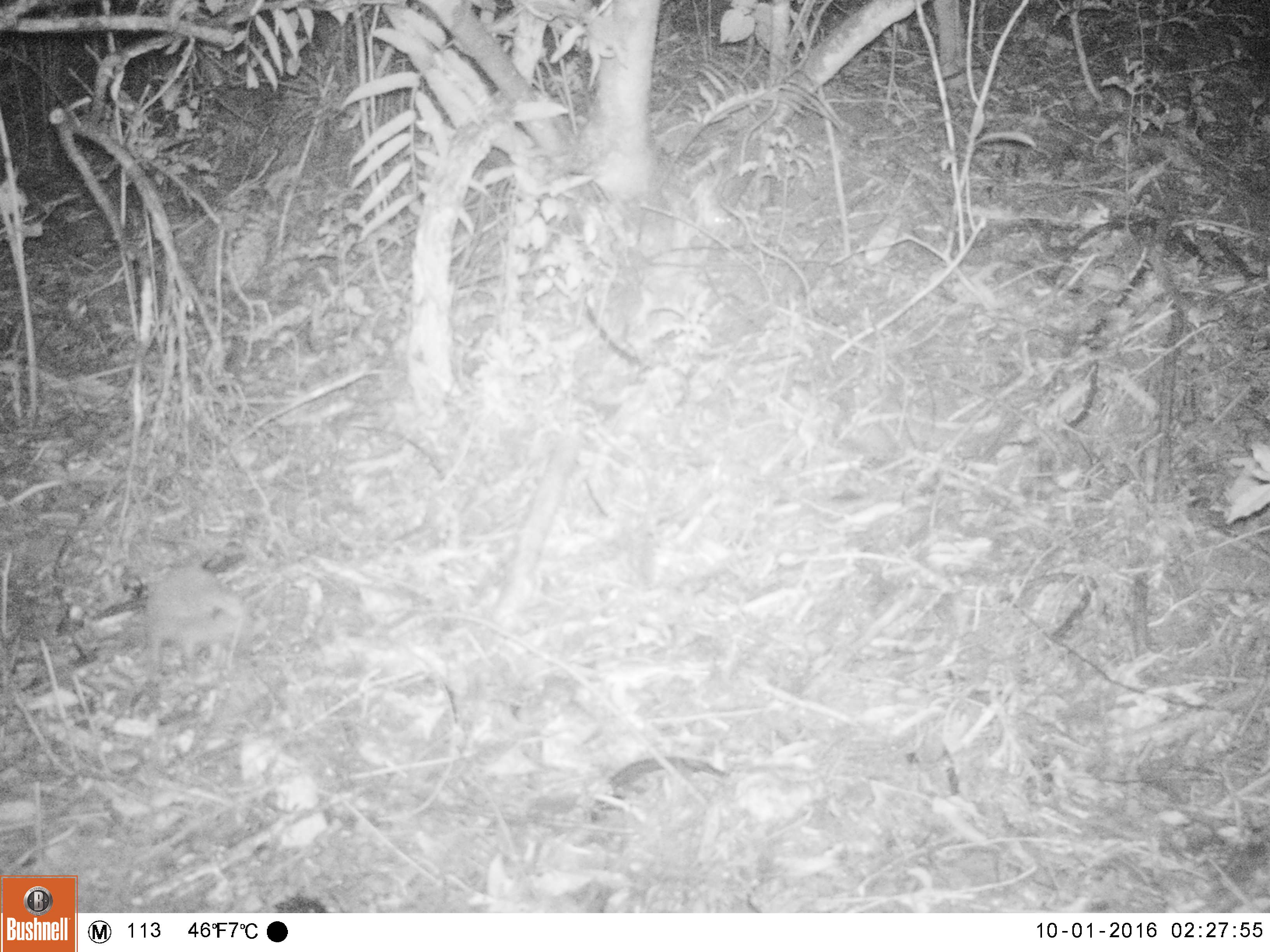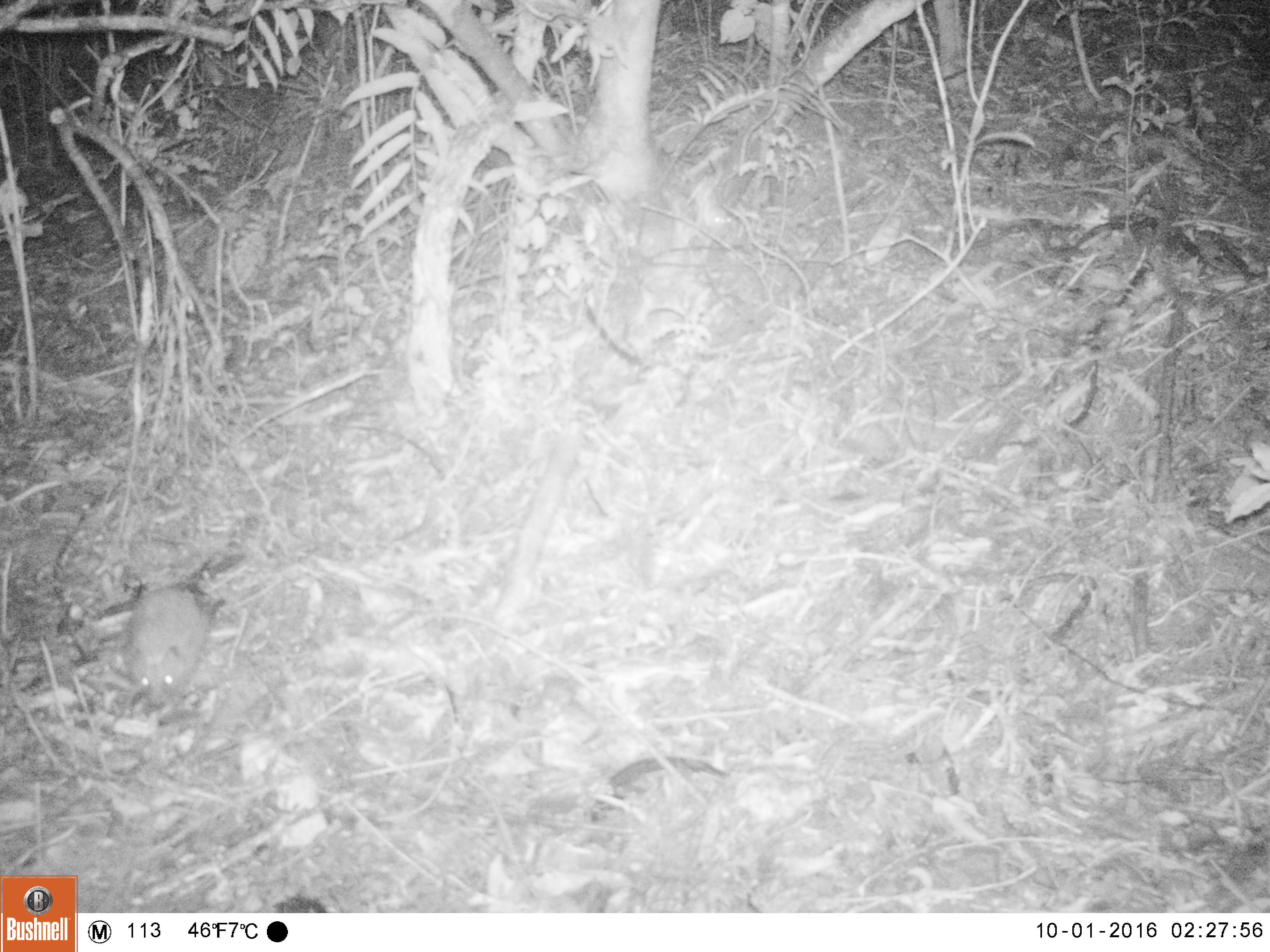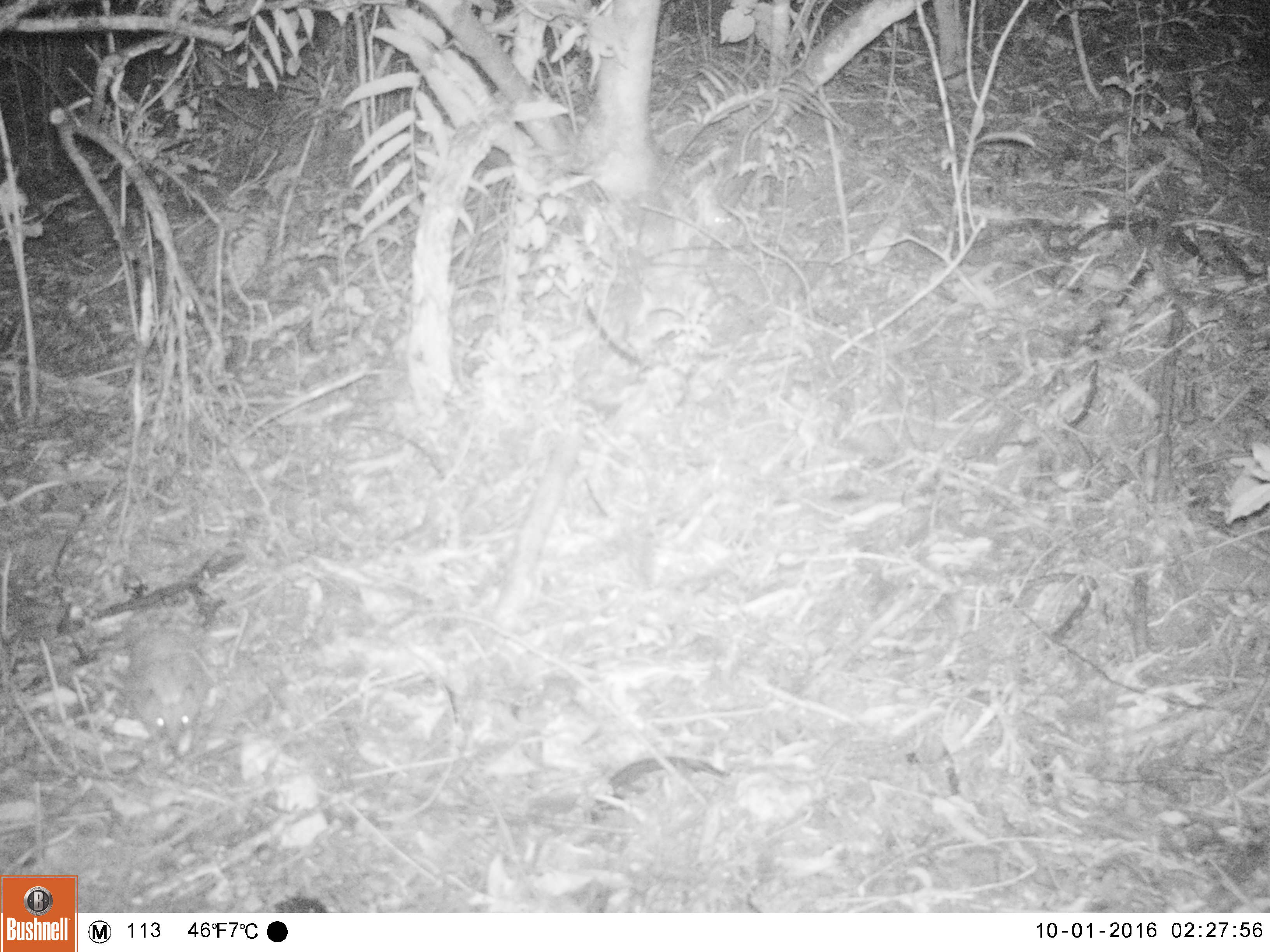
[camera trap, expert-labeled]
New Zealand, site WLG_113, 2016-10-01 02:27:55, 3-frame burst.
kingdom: Animalia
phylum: Chordata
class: Mammalia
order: Eulipotyphla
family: Erinaceidae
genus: Erinaceus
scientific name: Erinaceus europaeus europaeus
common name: european hedgehog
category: hedgehog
Hedgehog (european hedgehog) (Erinaceus europaeus europaeus).